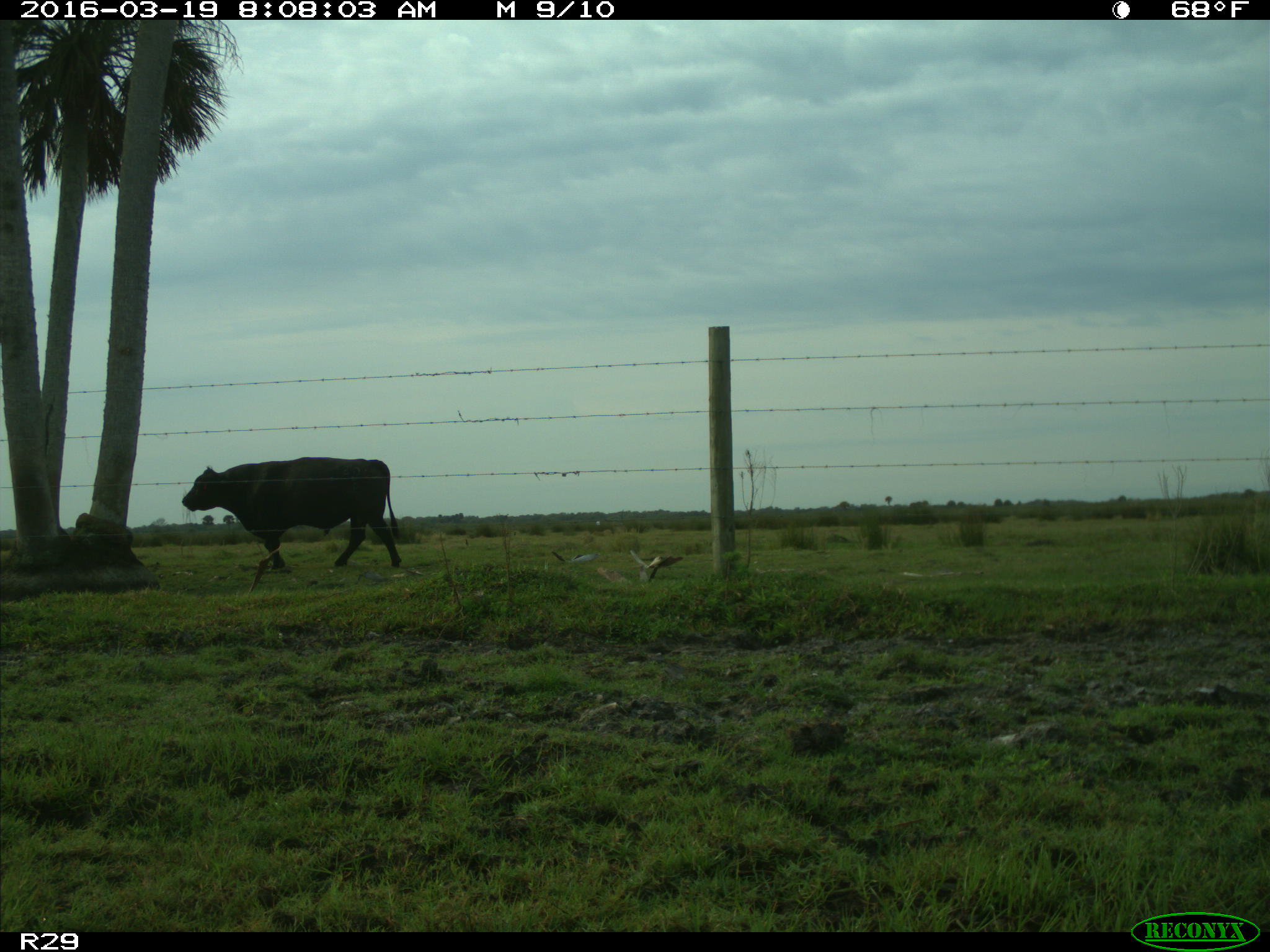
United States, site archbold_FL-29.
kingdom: Animalia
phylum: Chordata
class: Mammalia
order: Artiodactyla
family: Bovidae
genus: Bos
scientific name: Bos taurus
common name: domestic cow